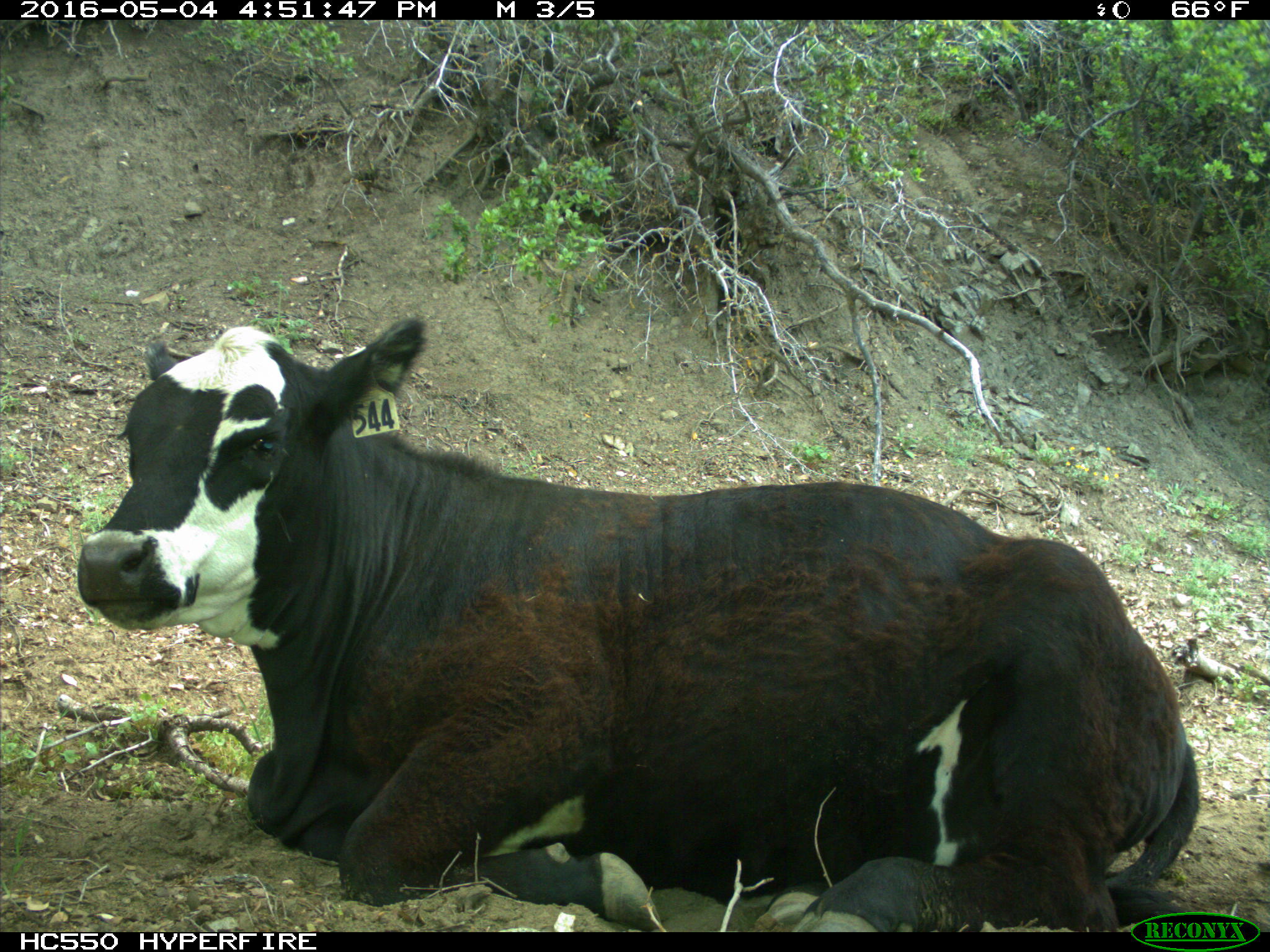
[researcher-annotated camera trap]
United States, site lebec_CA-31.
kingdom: Animalia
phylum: Chordata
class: Mammalia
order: Artiodactyla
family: Bovidae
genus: Bos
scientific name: Bos taurus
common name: domestic cow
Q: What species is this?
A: Bos taurus (domestic cow).